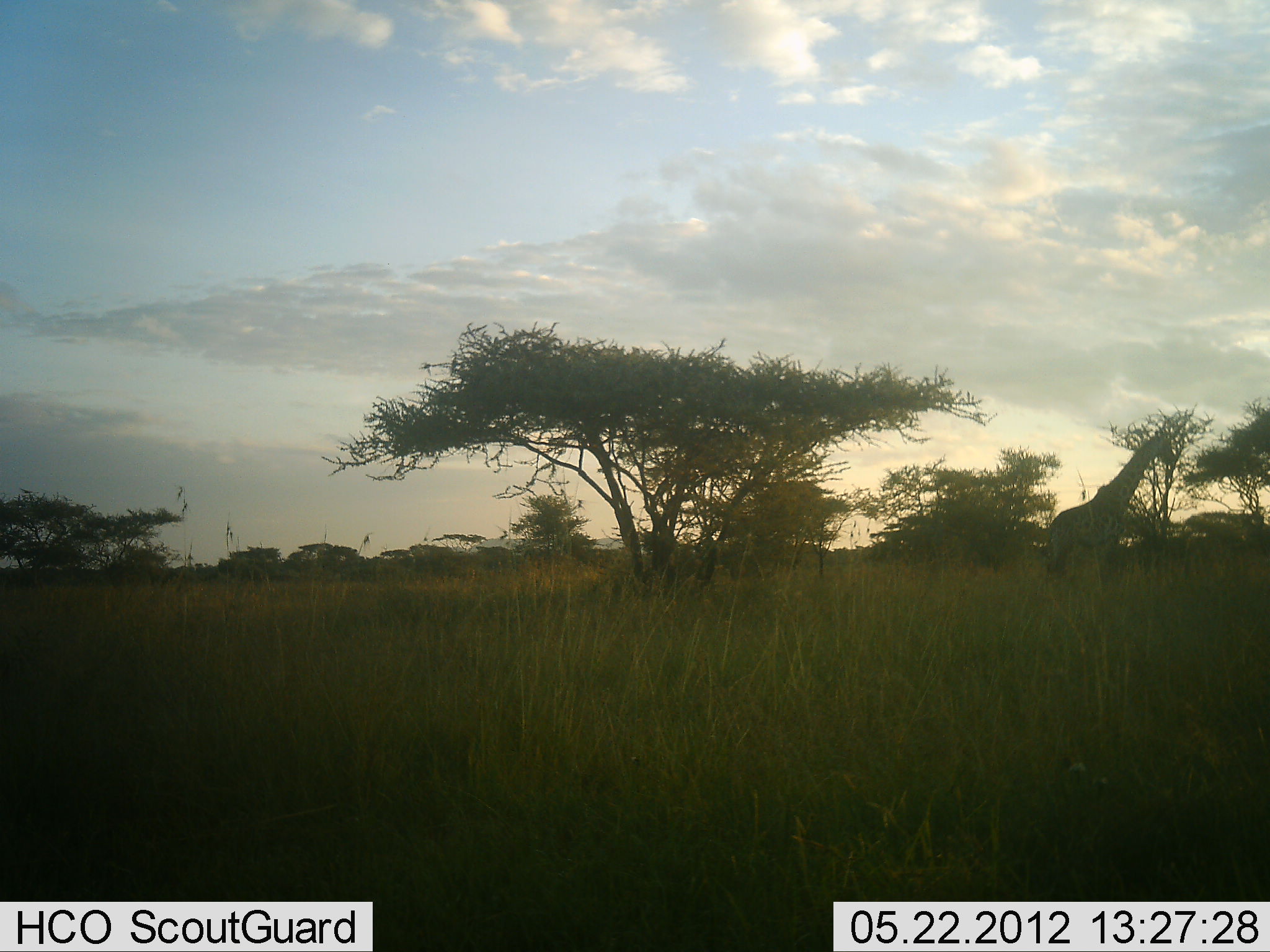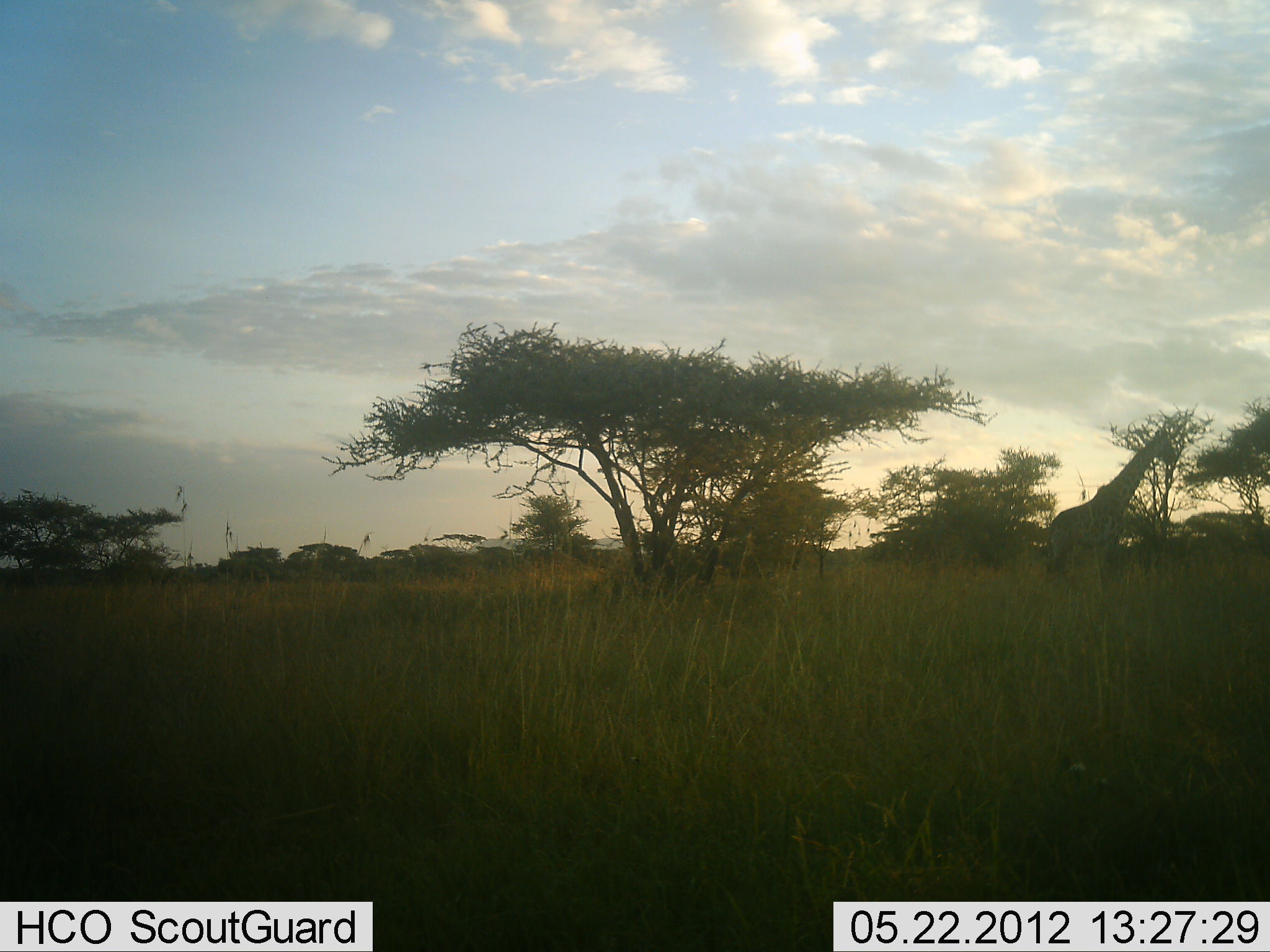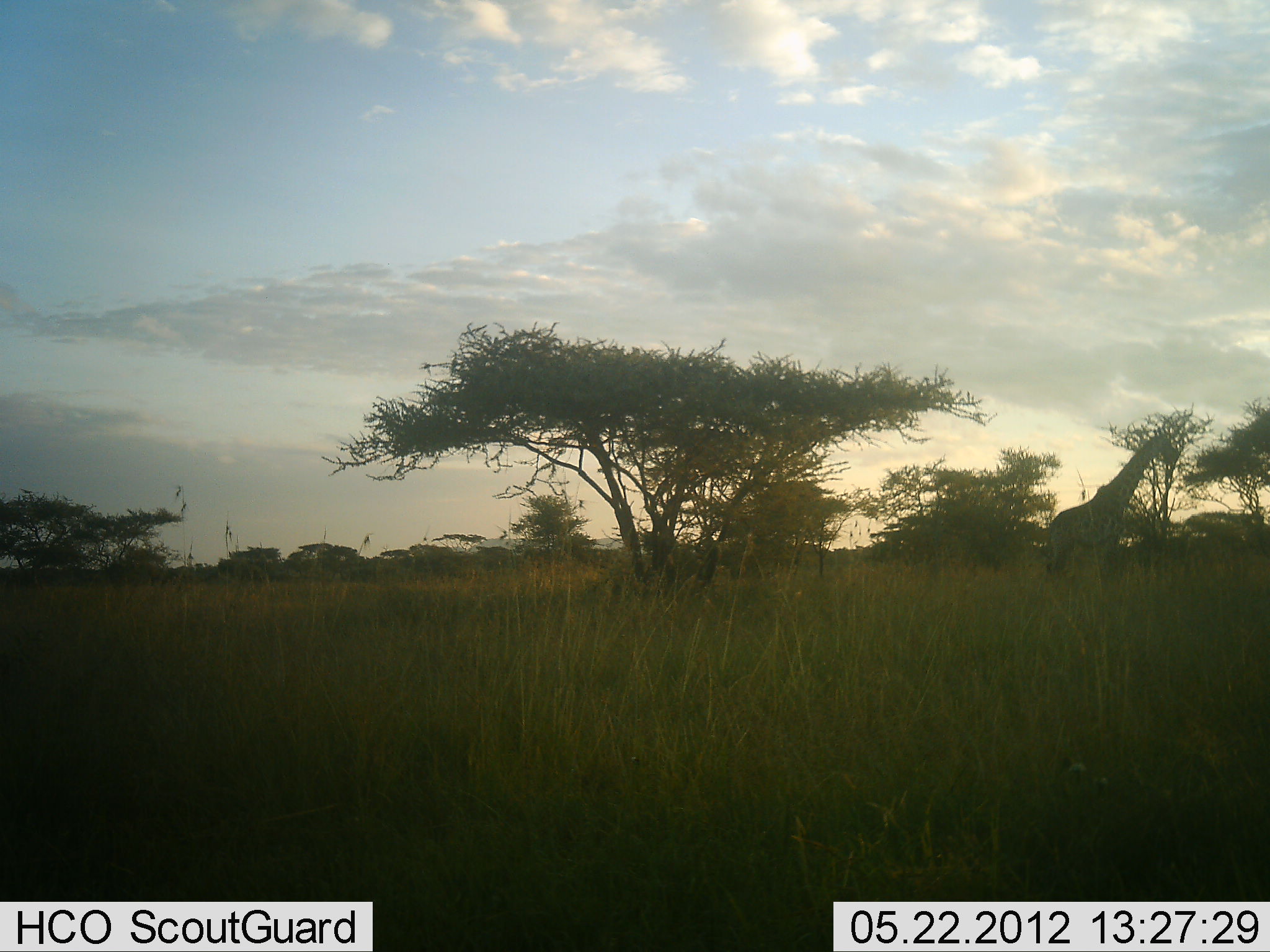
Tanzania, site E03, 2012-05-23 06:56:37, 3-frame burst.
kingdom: Animalia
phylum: Chordata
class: Mammalia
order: Artiodactyla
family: Giraffidae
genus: Giraffa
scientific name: Giraffa camelopardalis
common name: giraffe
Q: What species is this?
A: Giraffe (Giraffa camelopardalis).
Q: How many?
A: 1.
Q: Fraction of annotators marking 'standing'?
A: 70%.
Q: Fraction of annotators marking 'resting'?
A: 0%.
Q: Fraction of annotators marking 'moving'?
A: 10%.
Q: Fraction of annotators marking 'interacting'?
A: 0%.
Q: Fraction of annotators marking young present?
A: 0%.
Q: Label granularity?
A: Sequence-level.